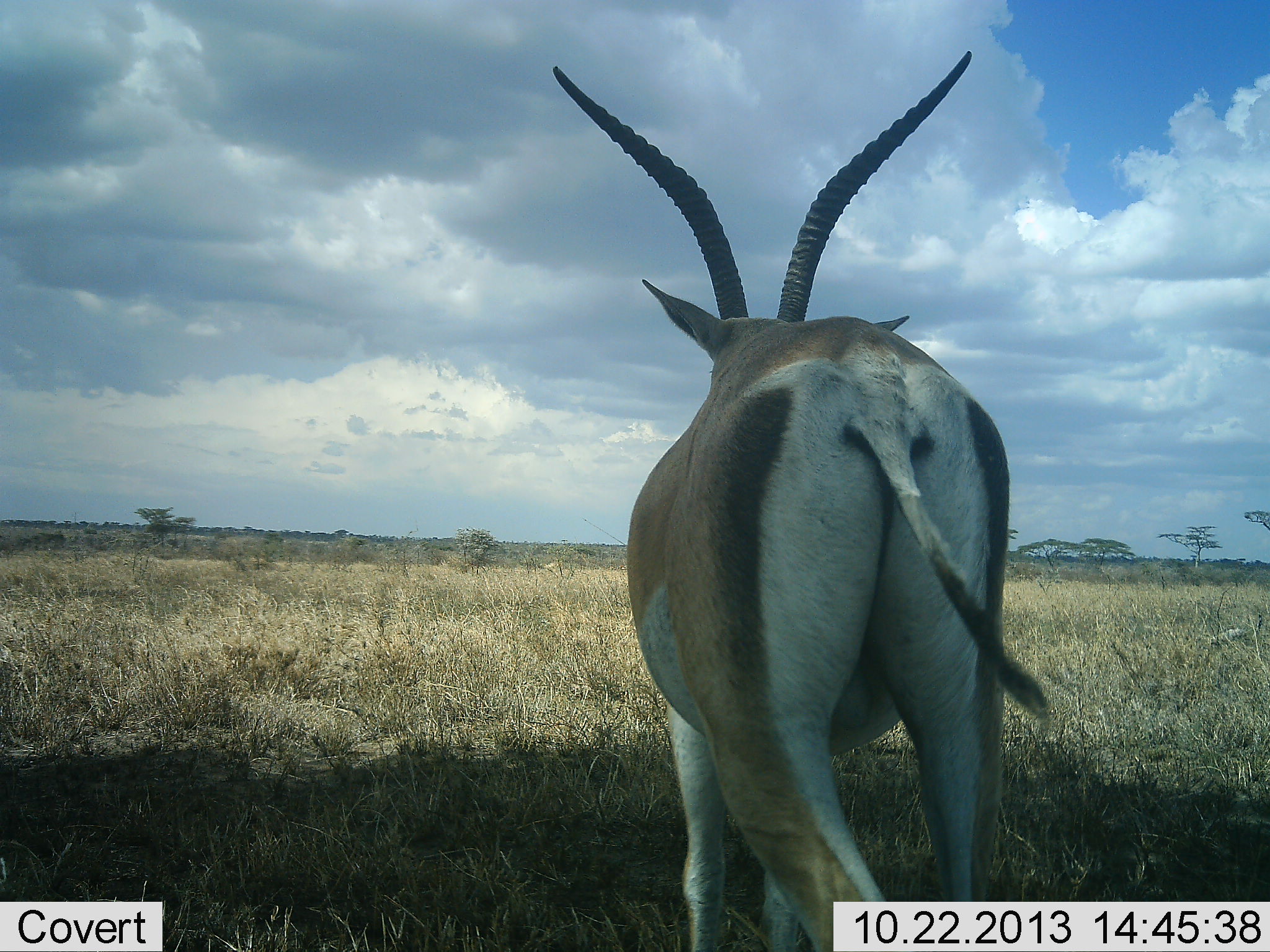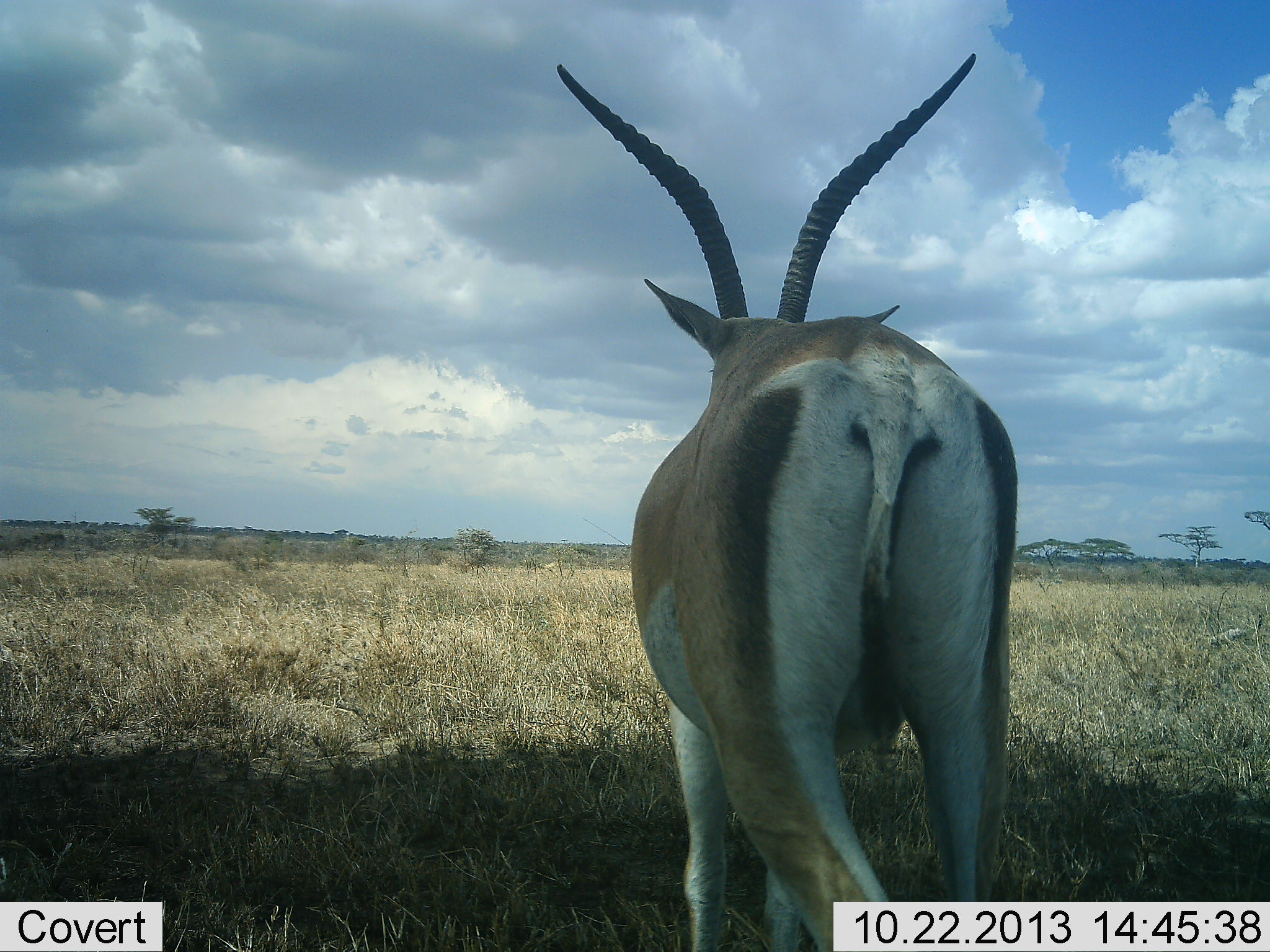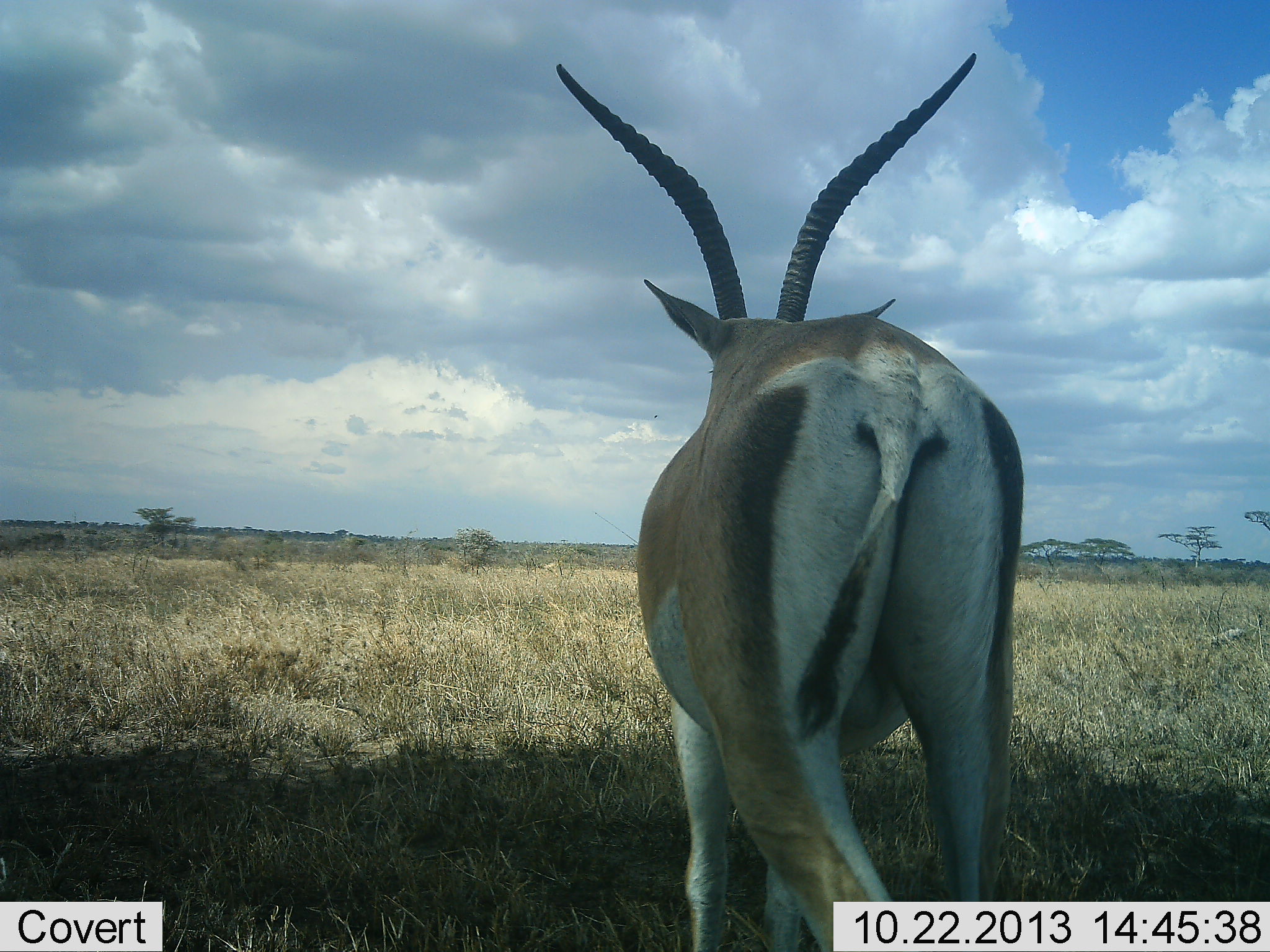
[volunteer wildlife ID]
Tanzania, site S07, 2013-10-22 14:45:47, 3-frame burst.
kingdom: Animalia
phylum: Chordata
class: Mammalia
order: Artiodactyla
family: Bovidae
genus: Nanger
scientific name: Nanger granti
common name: grant's gazelle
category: gazellegrants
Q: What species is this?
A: Gazellegrants (grant's gazelle) (Nanger granti).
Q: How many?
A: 1.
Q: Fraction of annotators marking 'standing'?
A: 88%.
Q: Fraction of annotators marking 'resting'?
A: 4%.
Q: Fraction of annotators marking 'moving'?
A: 12%.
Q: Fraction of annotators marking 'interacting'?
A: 0%.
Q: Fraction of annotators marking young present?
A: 0%.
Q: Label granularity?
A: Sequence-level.